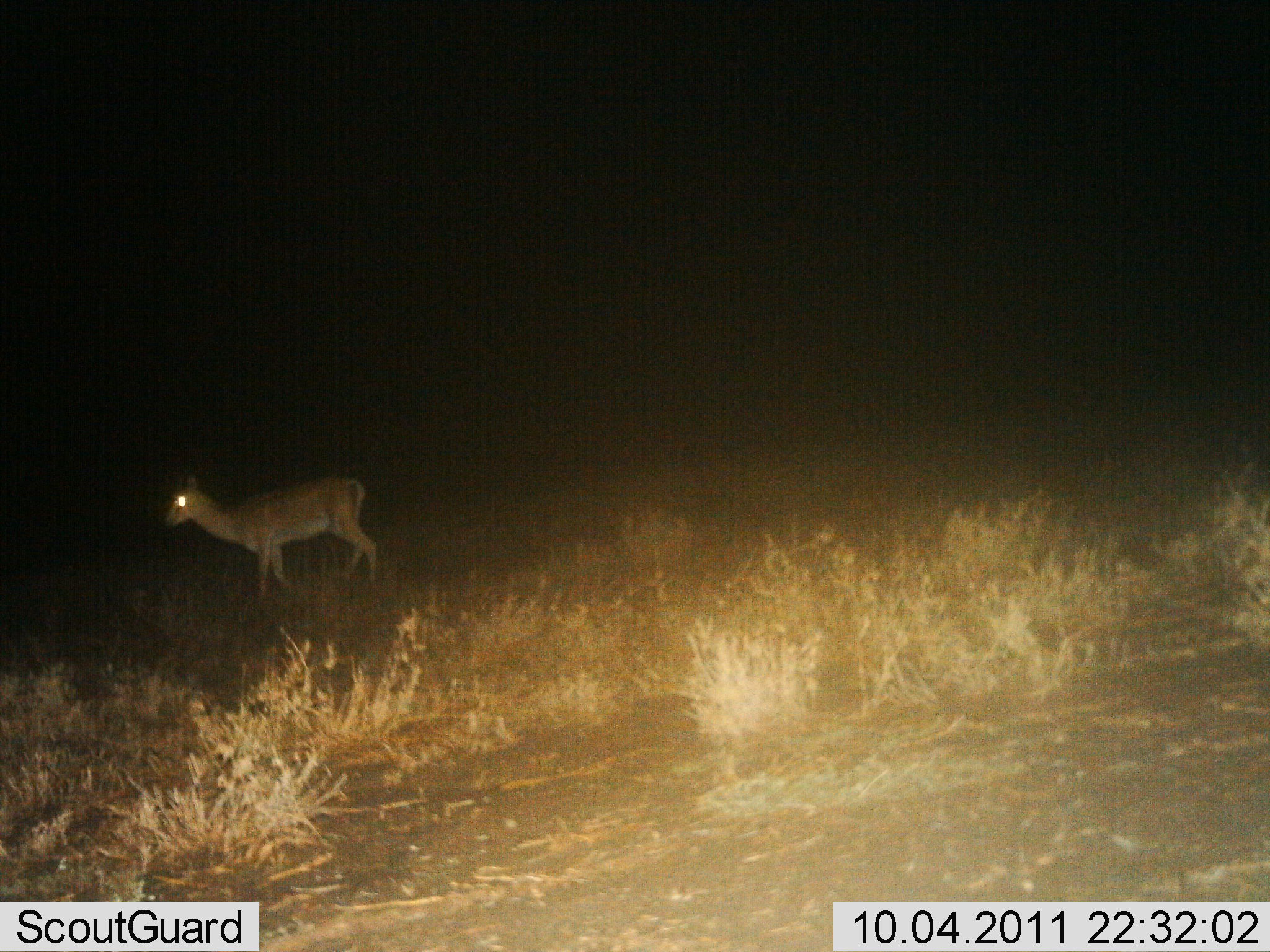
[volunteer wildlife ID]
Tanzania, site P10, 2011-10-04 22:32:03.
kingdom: Animalia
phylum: Chordata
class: Mammalia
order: Artiodactyla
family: Bovidae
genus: Nanger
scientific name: Nanger granti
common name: grant's gazelle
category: gazellegrants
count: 1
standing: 43%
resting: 0%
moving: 57%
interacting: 0%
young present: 0%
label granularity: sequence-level